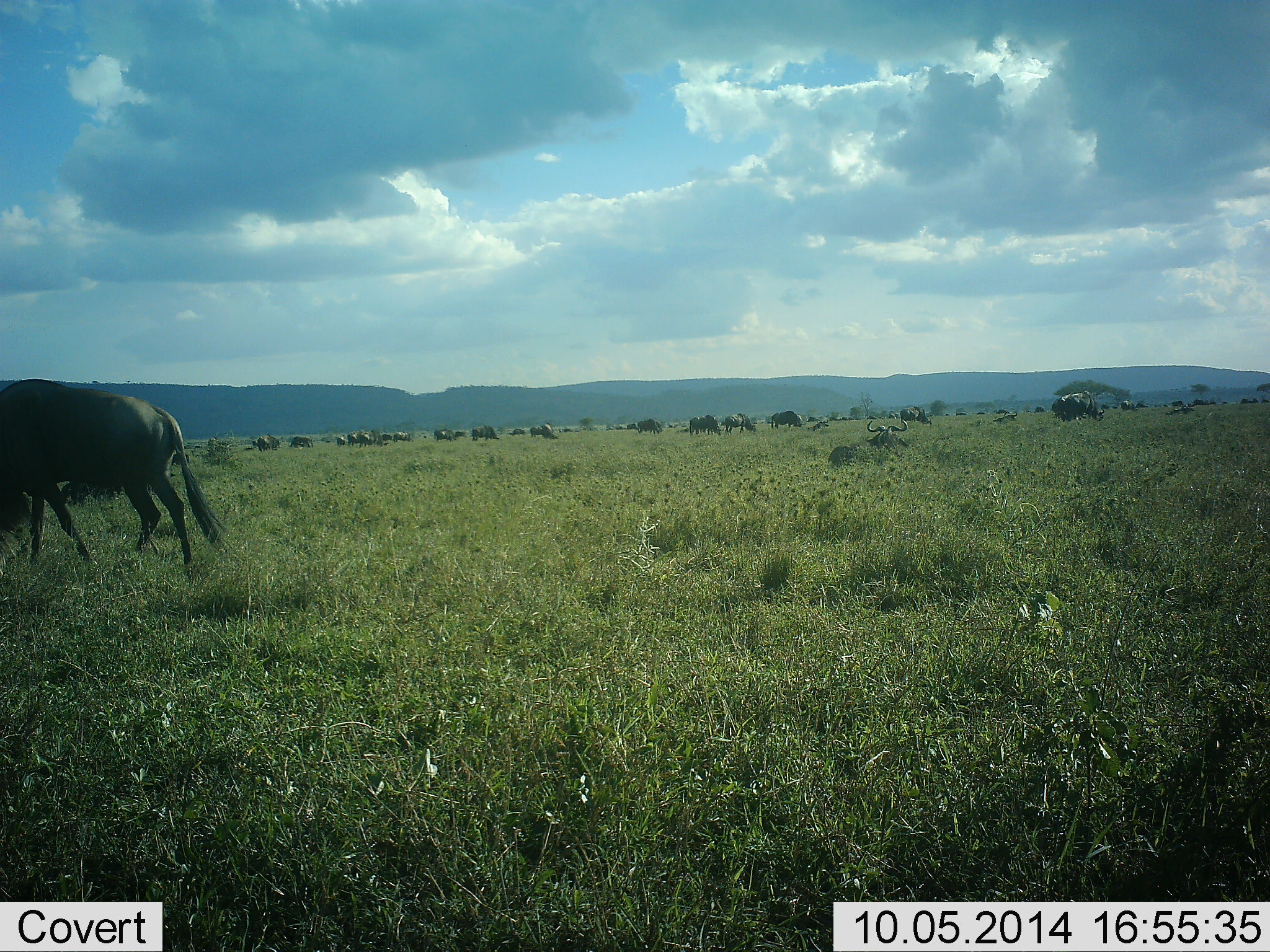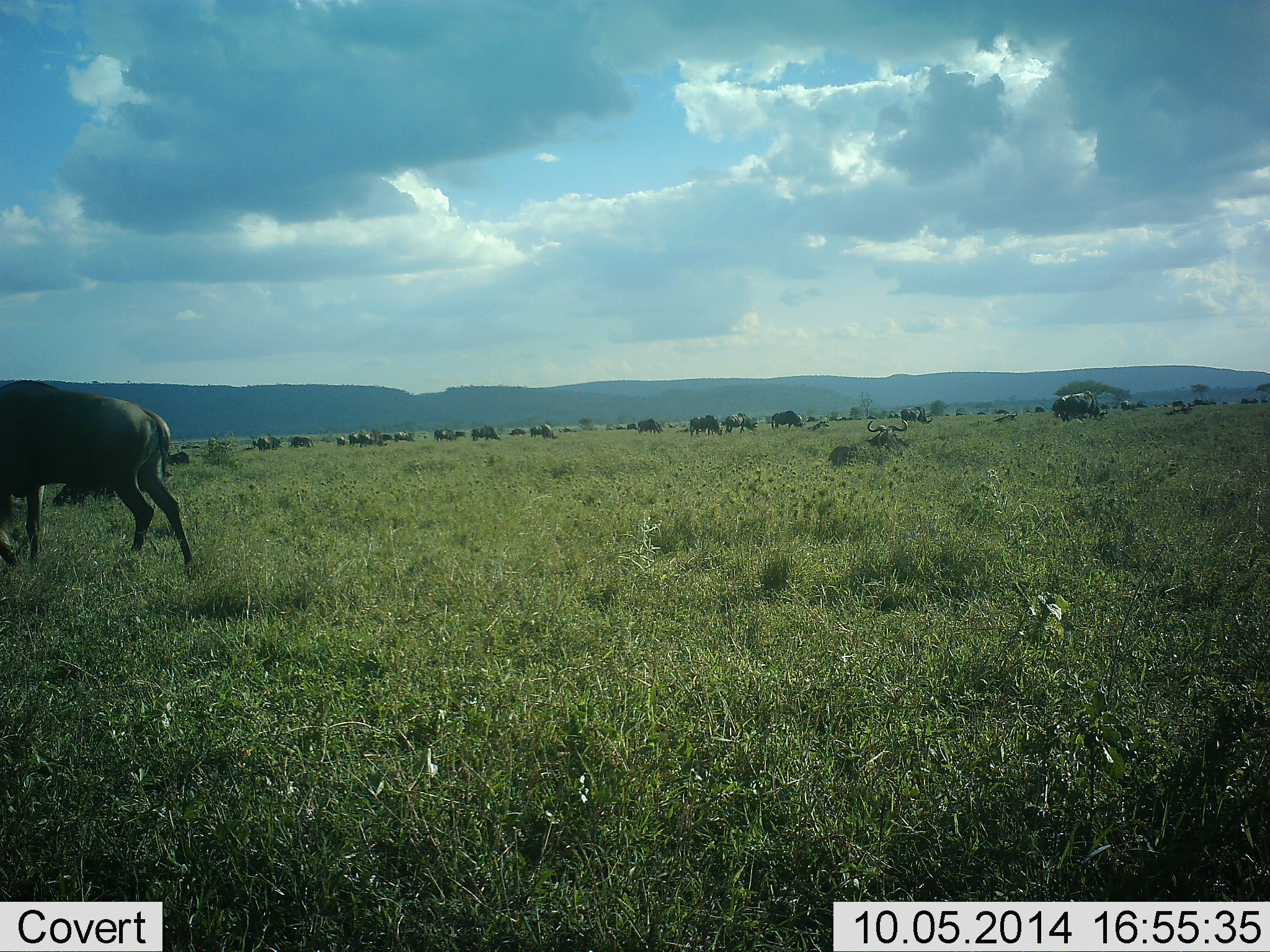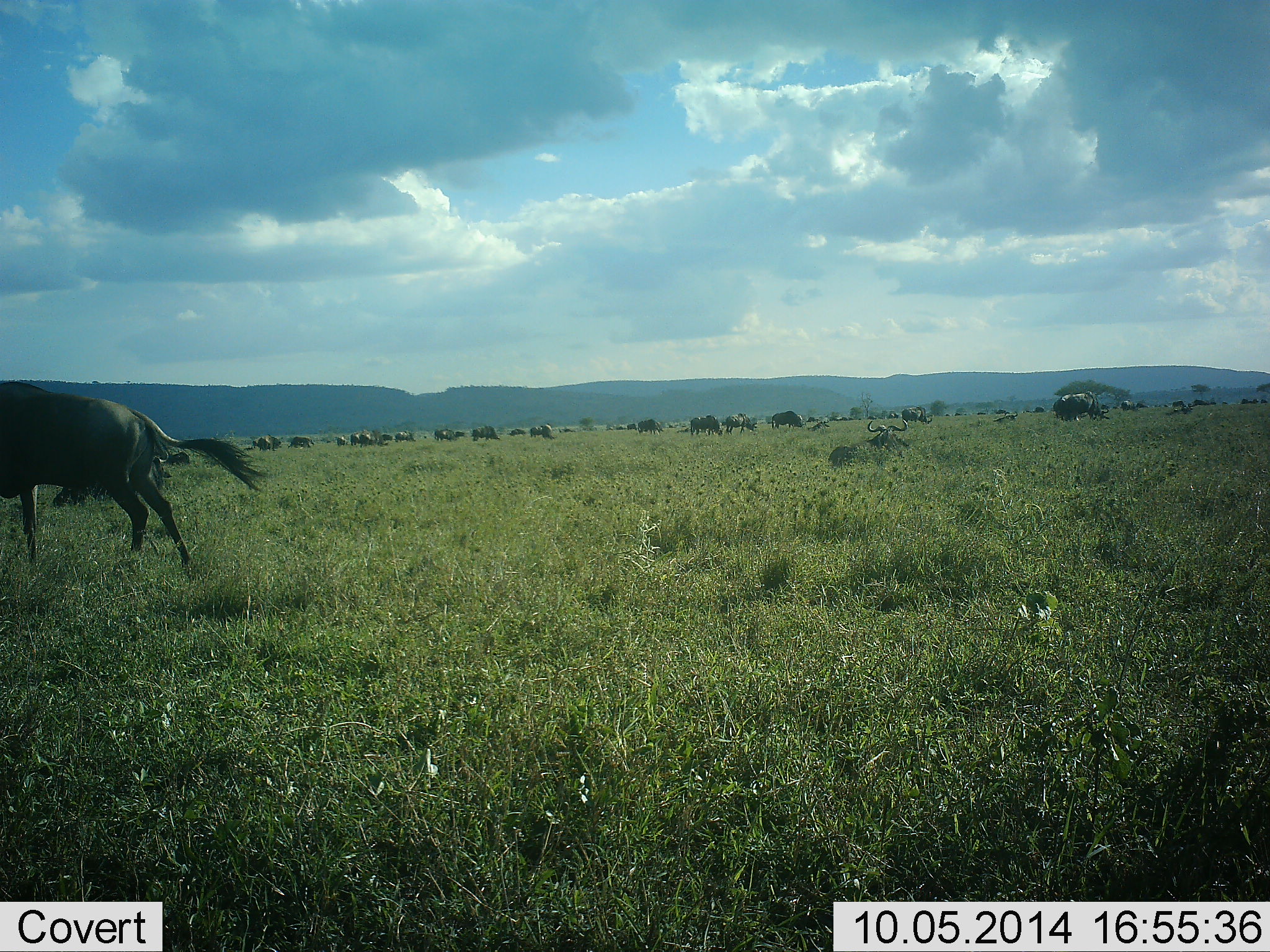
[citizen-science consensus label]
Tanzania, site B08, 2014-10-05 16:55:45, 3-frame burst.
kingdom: Animalia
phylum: Chordata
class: Mammalia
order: Artiodactyla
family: Bovidae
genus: Connochaetes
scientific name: Connochaetes taurinus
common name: blue wildebeest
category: wildebeest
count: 11-50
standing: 60%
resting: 30%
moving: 40%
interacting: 10%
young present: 0%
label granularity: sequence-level